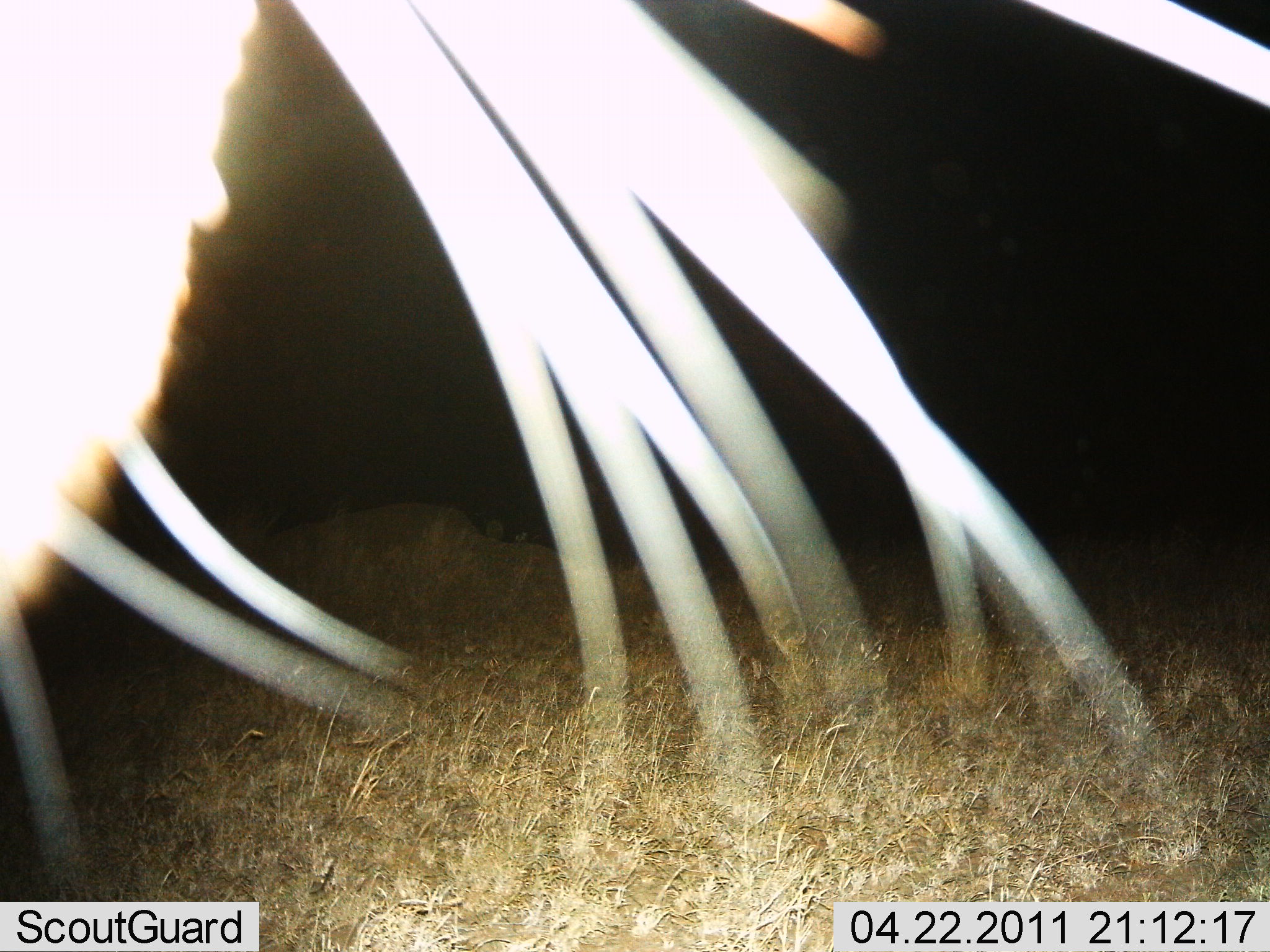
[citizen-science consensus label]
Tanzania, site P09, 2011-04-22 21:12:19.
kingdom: Animalia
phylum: Chordata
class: Mammalia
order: Carnivora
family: Felidae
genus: Panthera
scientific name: Panthera leo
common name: lion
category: lionfemale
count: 1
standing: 80%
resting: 0%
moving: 0%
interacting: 20%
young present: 0%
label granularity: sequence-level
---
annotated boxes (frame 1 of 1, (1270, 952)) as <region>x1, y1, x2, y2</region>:
animal: <region>0, 0, 1270, 896</region>